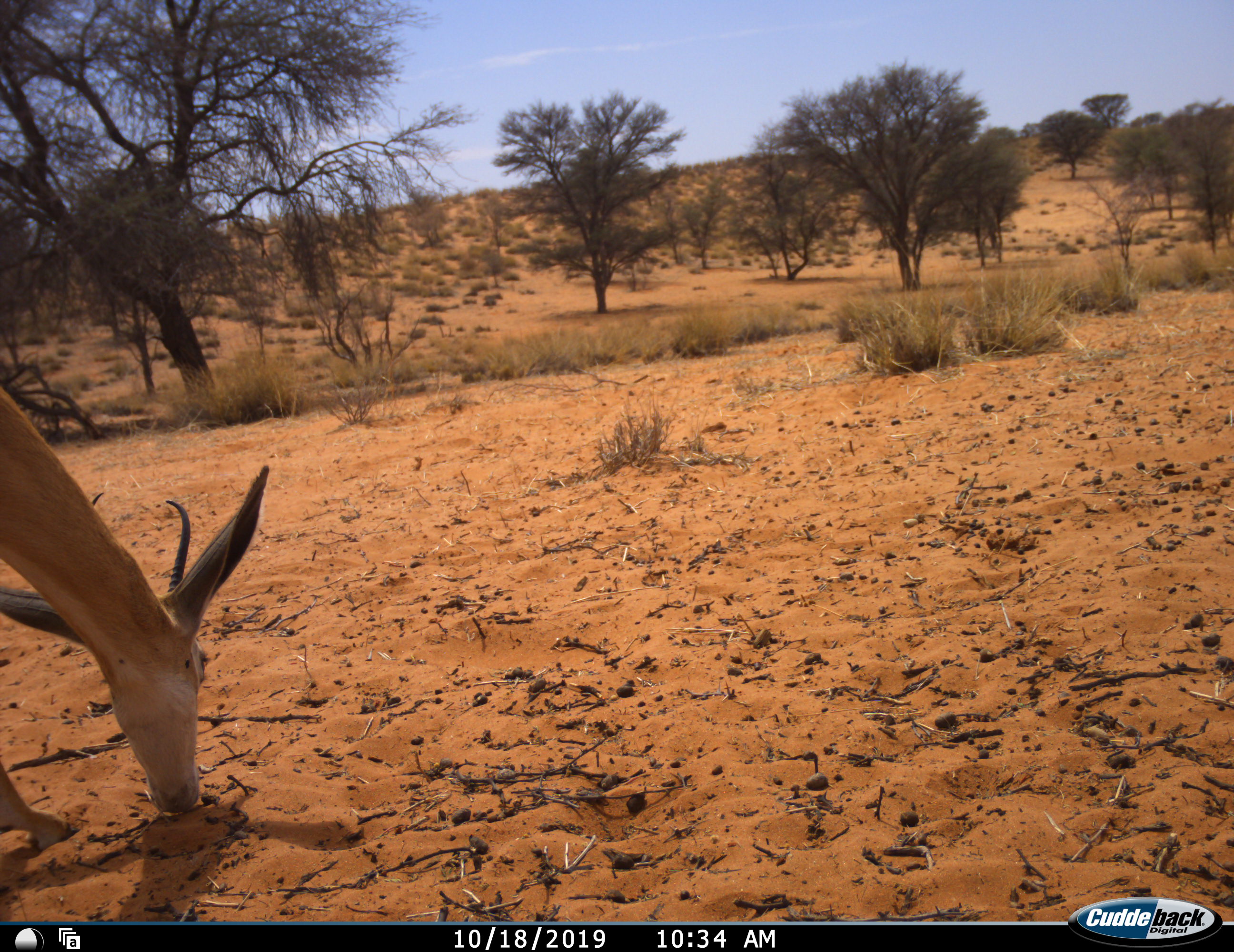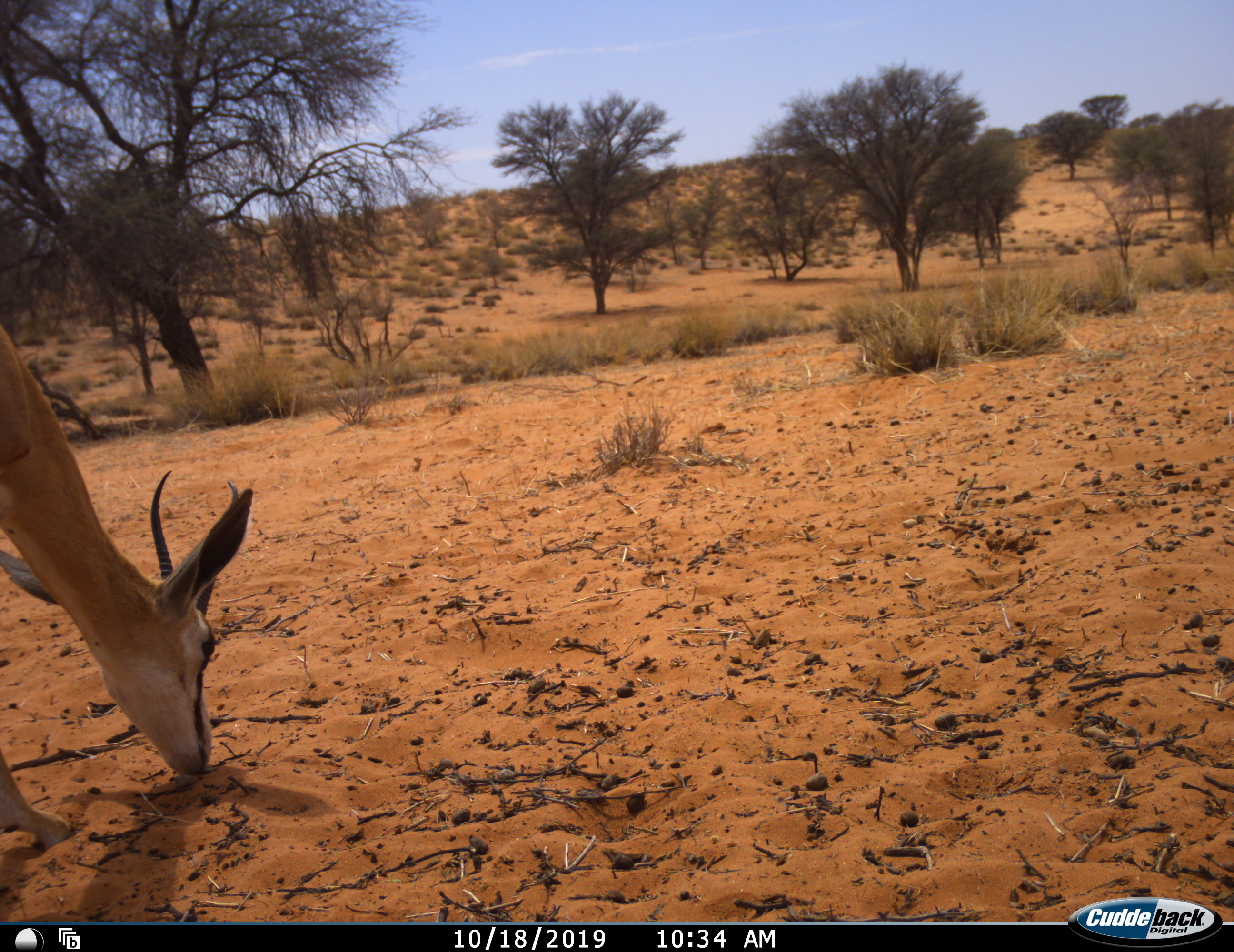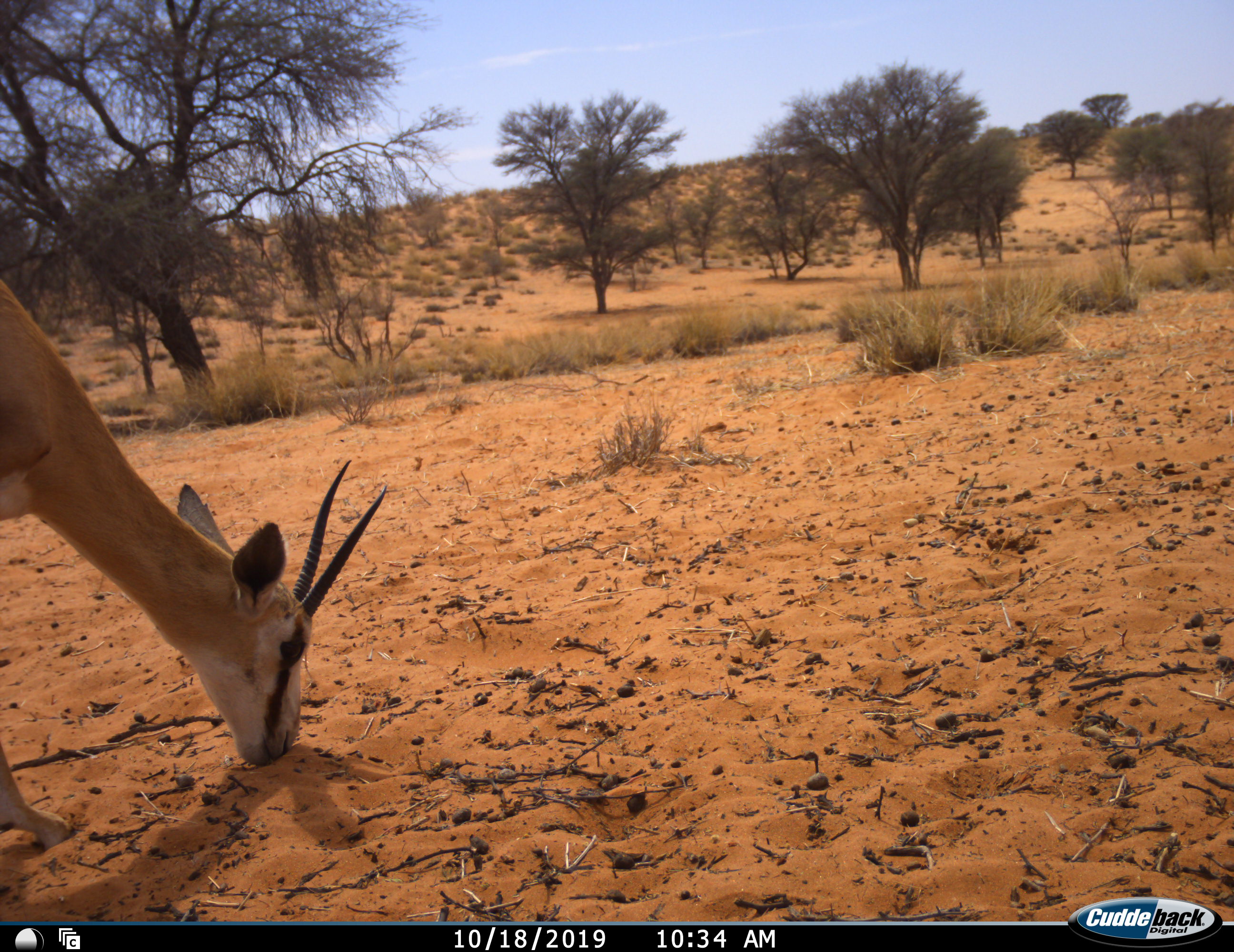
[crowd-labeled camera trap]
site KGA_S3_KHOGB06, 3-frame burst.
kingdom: Animalia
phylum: Chordata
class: Mammalia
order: Artiodactyla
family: Bovidae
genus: Antidorcas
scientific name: Antidorcas marsupialis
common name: springbok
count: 1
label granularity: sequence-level